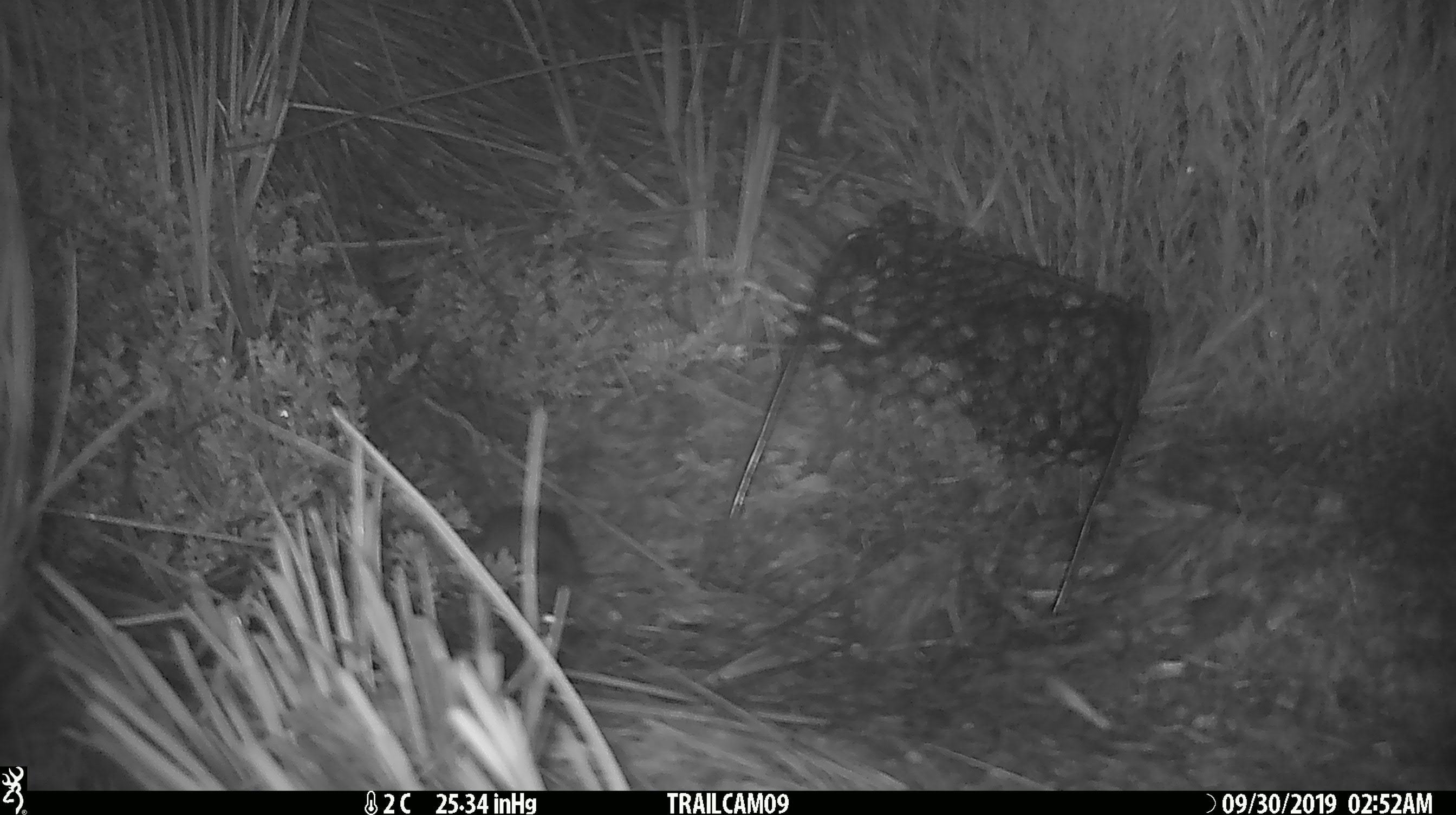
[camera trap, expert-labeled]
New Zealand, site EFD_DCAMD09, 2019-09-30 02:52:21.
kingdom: Animalia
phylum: Chordata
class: Mammalia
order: Rodentia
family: Muridae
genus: Mus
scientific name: Mus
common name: mouse